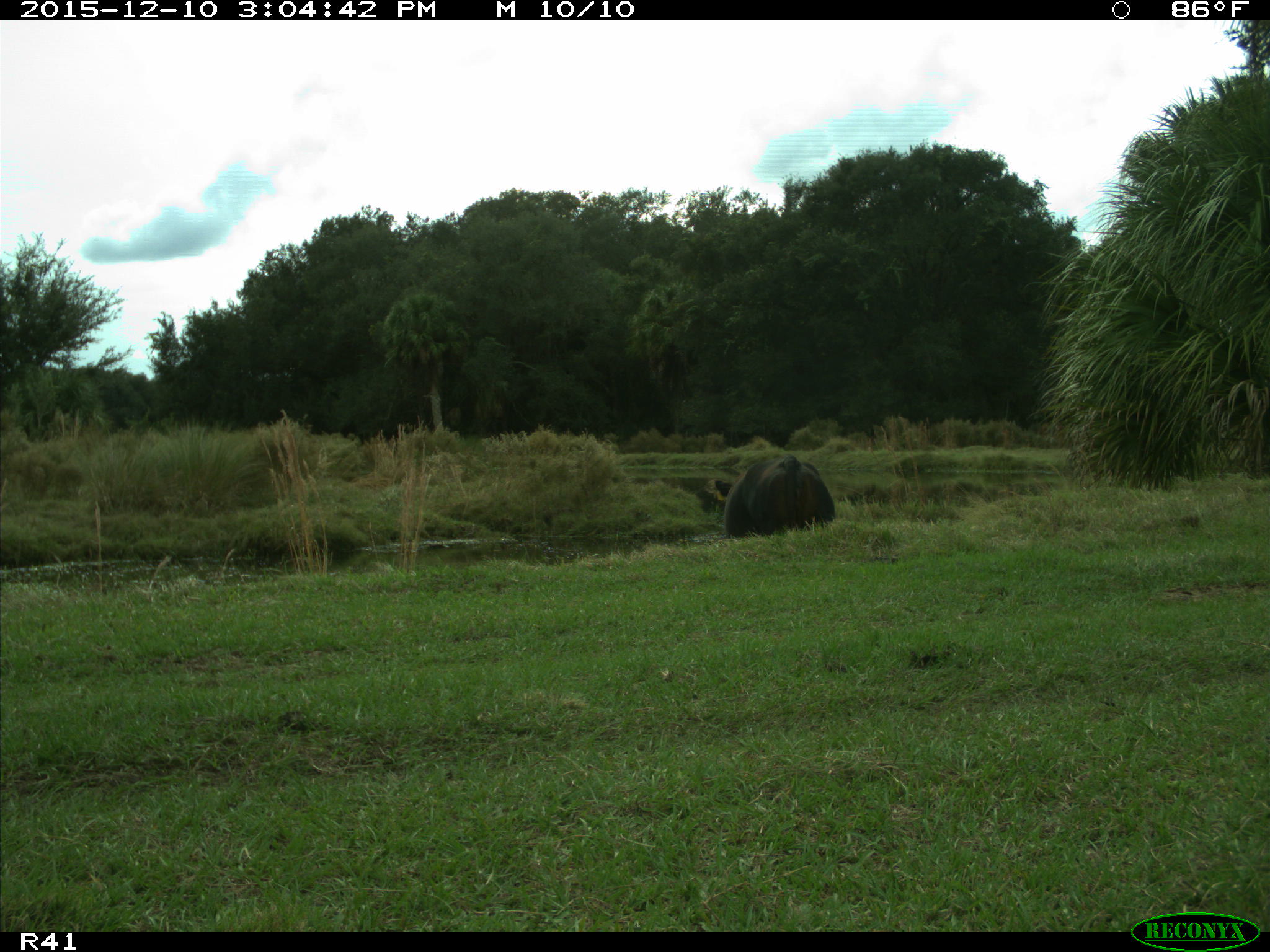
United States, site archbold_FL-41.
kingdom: Animalia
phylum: Chordata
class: Mammalia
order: Artiodactyla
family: Bovidae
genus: Bos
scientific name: Bos taurus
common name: domestic cow